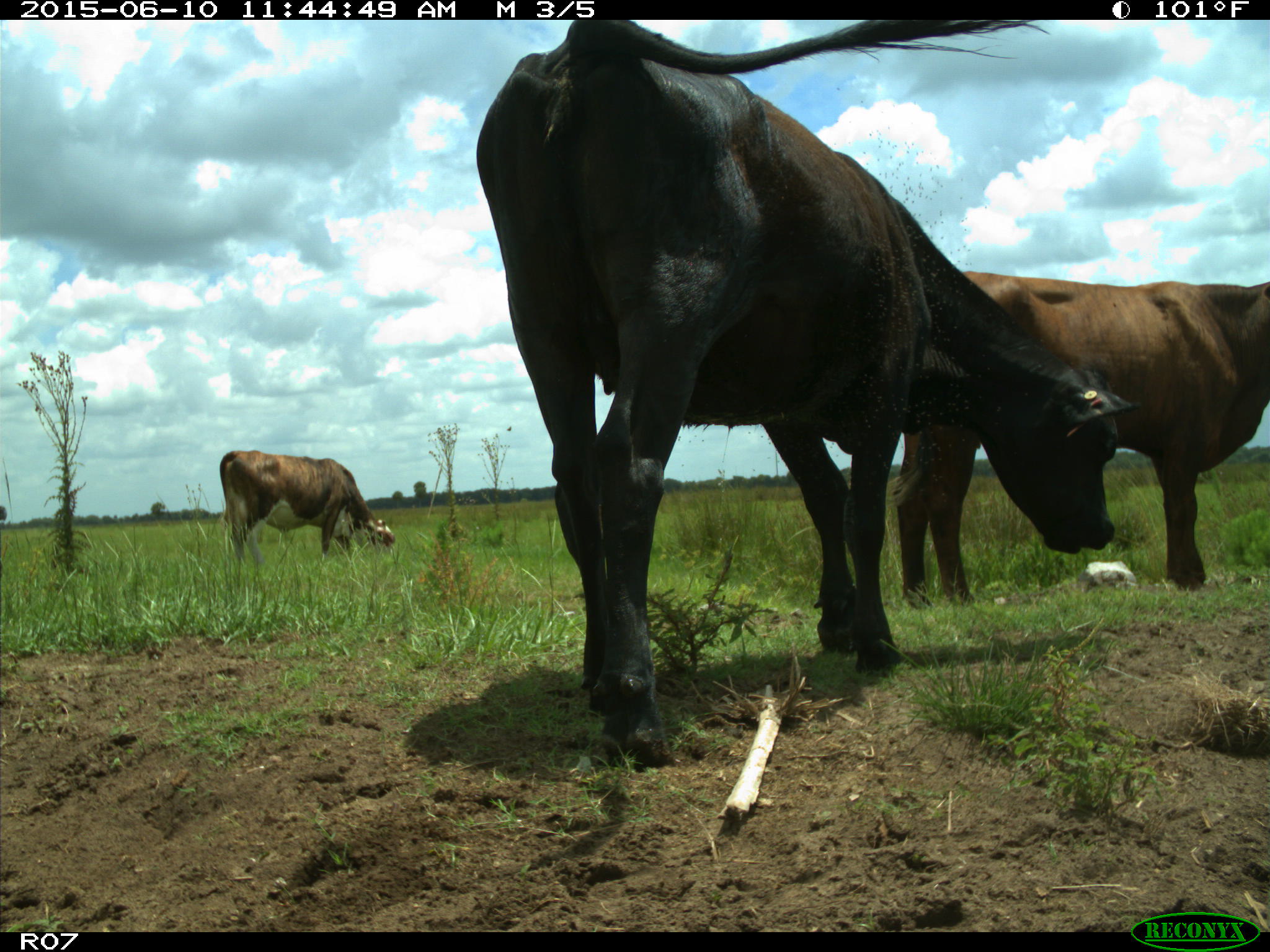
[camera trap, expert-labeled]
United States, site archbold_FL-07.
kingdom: Animalia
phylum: Chordata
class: Mammalia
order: Artiodactyla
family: Bovidae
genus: Bos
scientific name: Bos taurus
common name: domestic cow